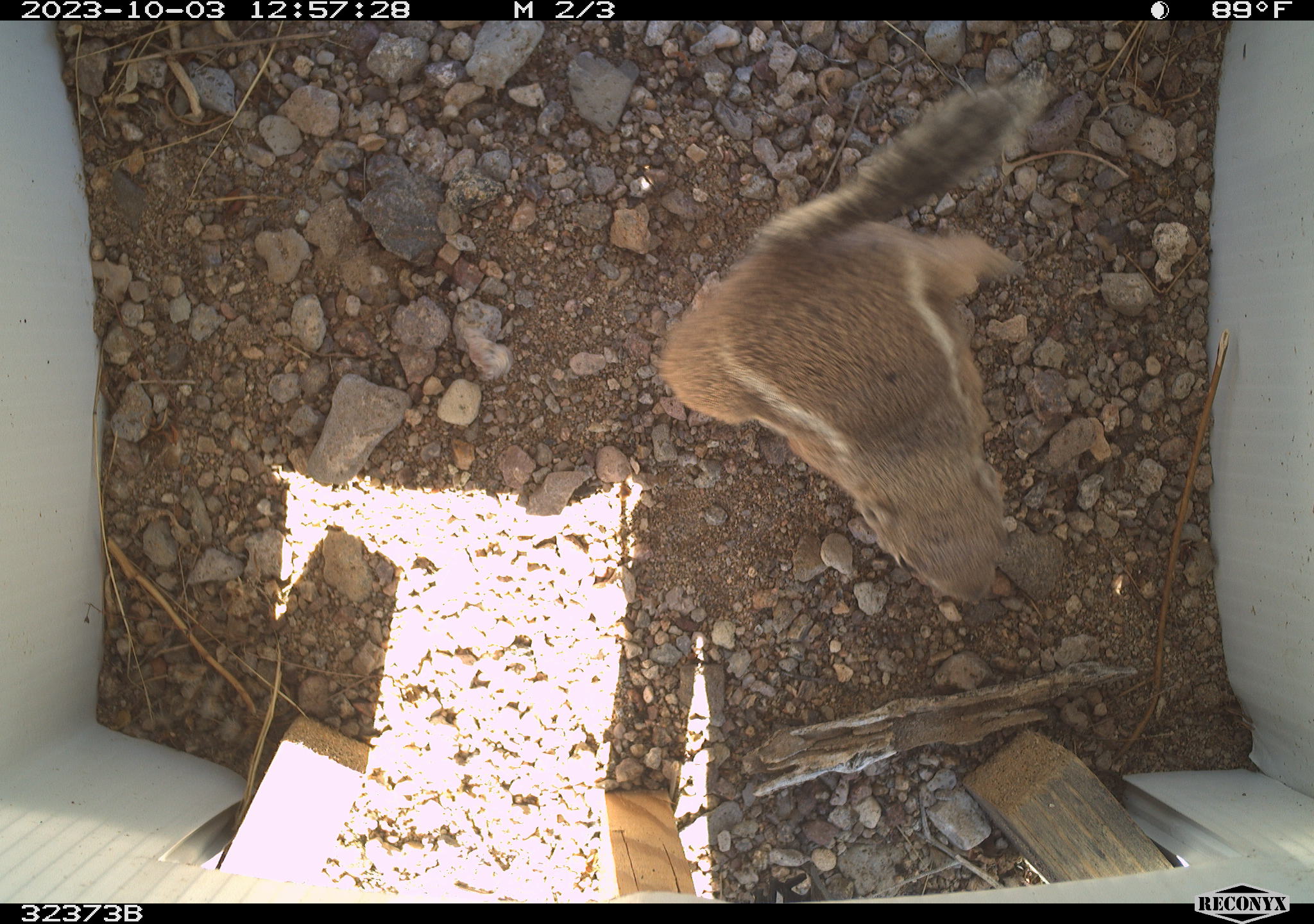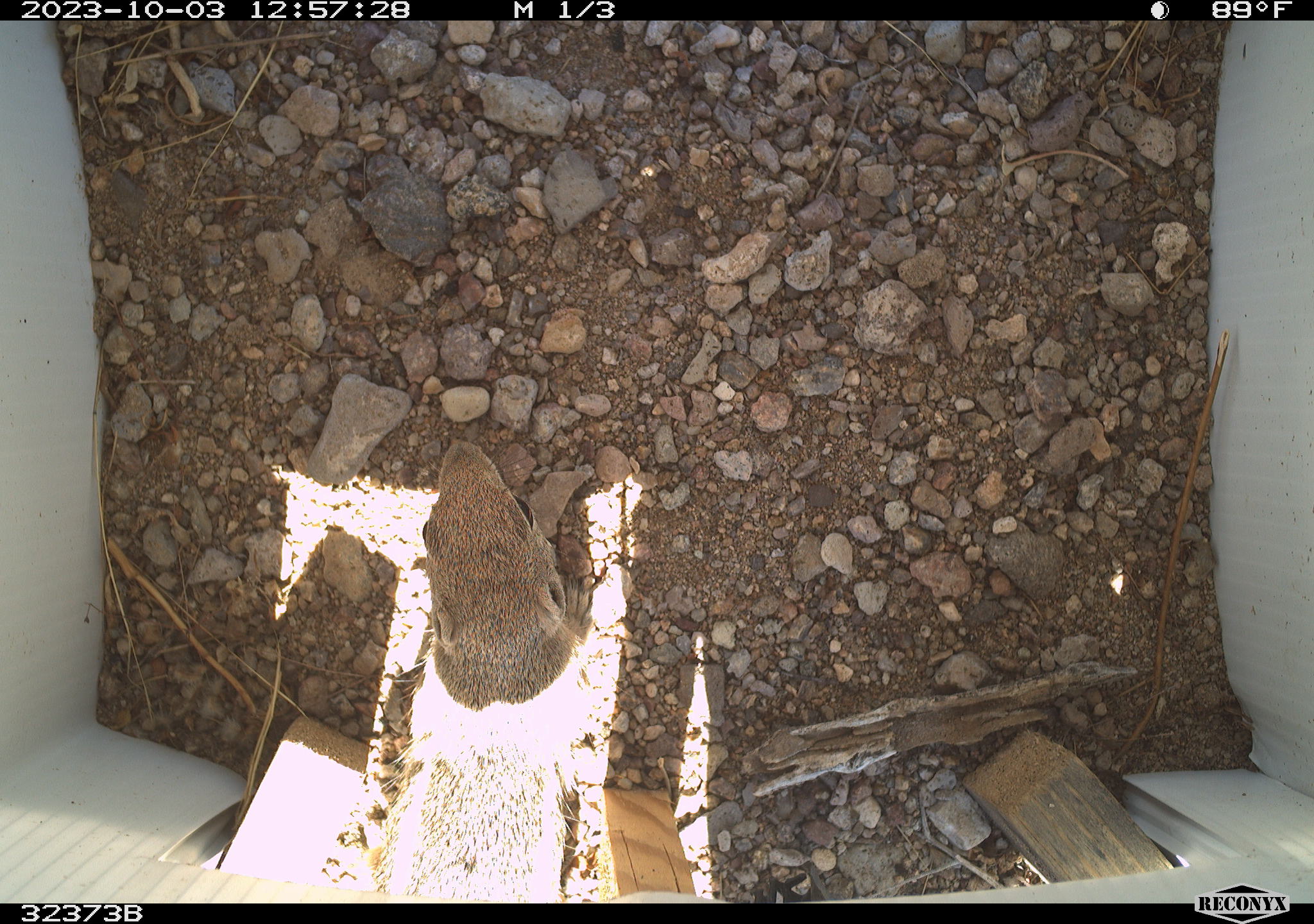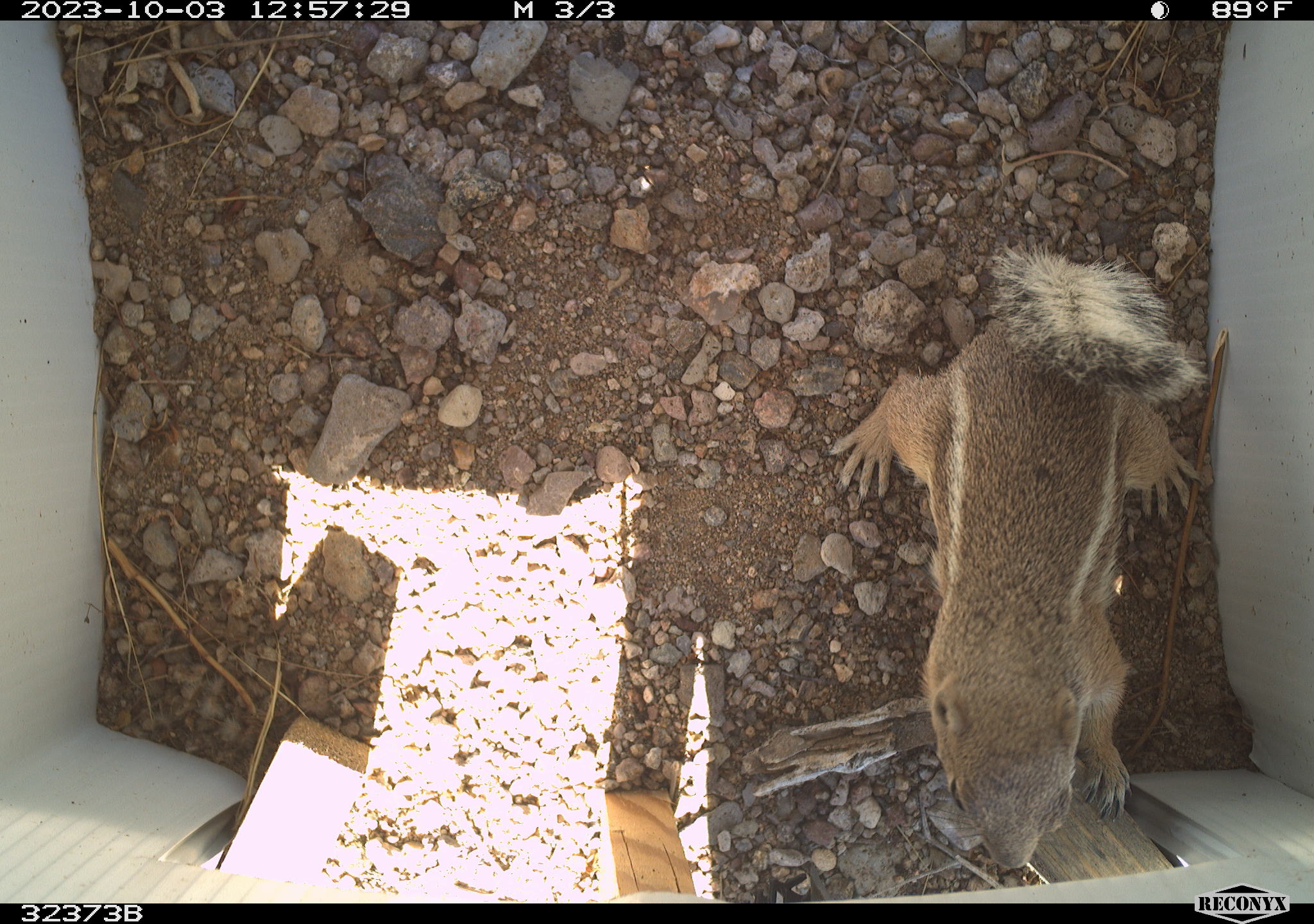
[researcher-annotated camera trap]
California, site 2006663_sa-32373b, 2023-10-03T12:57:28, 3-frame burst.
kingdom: Animalia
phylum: Chordata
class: Mammalia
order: Rodentia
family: Sciuridae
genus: Ammospermophilus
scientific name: Ammospermophilus leucurus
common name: white-tailed antelope squirrel